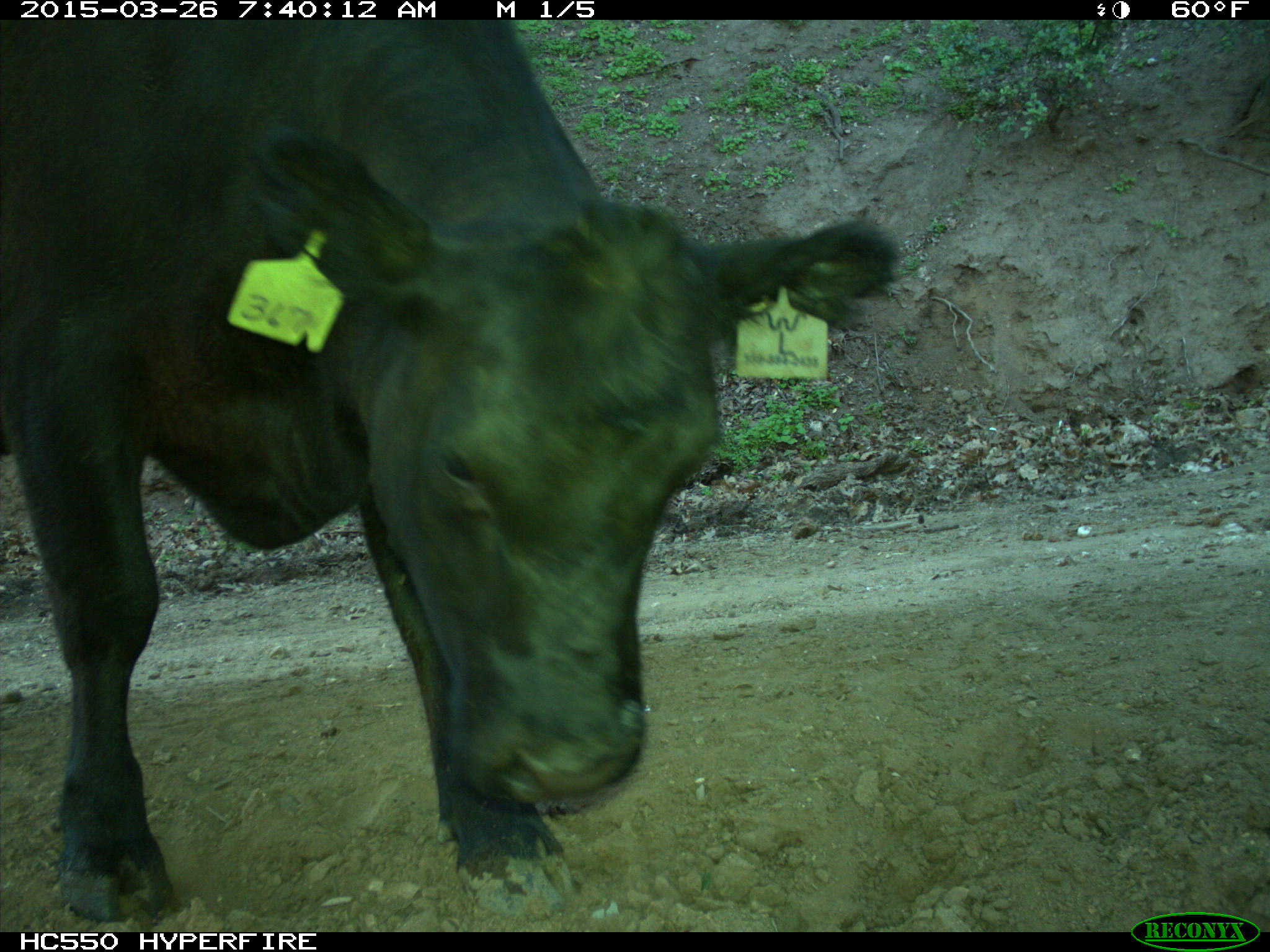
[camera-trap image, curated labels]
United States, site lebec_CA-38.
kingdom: Animalia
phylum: Chordata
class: Mammalia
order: Artiodactyla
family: Bovidae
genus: Bos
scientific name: Bos taurus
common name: domestic cow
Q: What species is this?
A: Bos taurus (domestic cow).